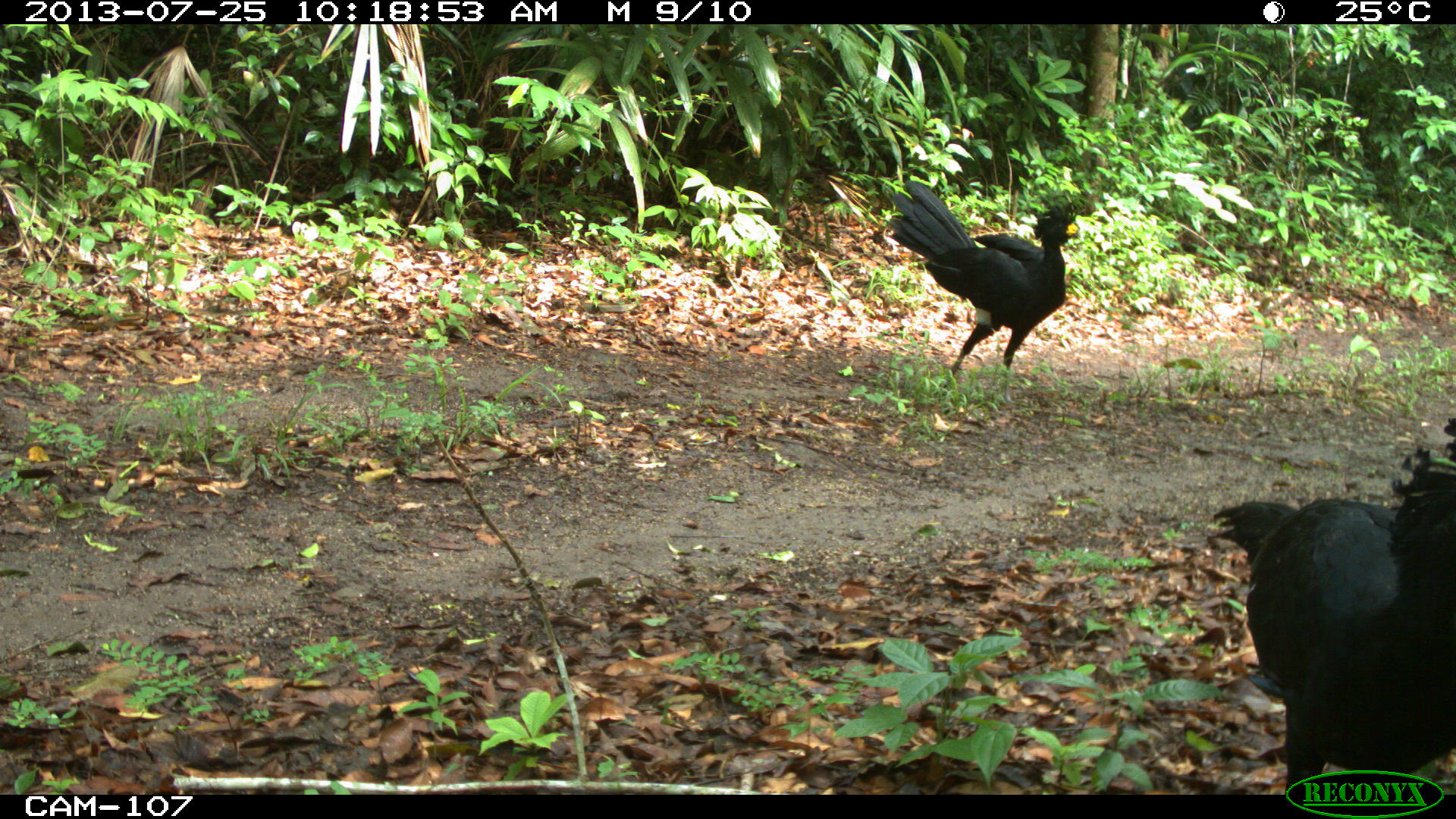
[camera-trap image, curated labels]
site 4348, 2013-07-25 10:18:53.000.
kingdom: Animalia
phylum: Chordata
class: Aves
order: Galliformes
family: Cracidae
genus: Crax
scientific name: Crax rubra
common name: great curassow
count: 2